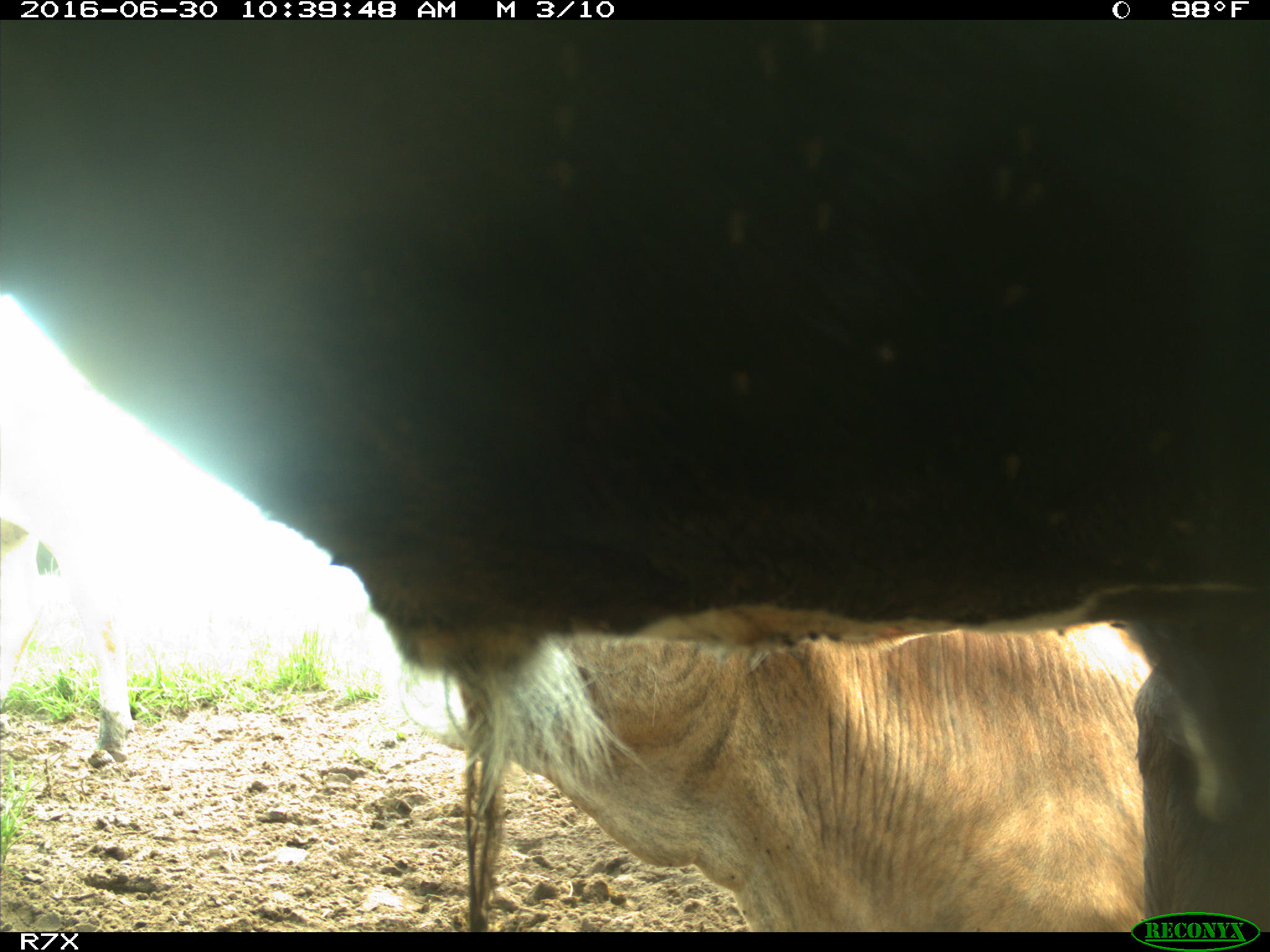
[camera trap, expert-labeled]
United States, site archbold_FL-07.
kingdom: Animalia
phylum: Chordata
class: Mammalia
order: Artiodactyla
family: Bovidae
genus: Bos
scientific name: Bos taurus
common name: domestic cow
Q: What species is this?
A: Bos taurus (domestic cow).